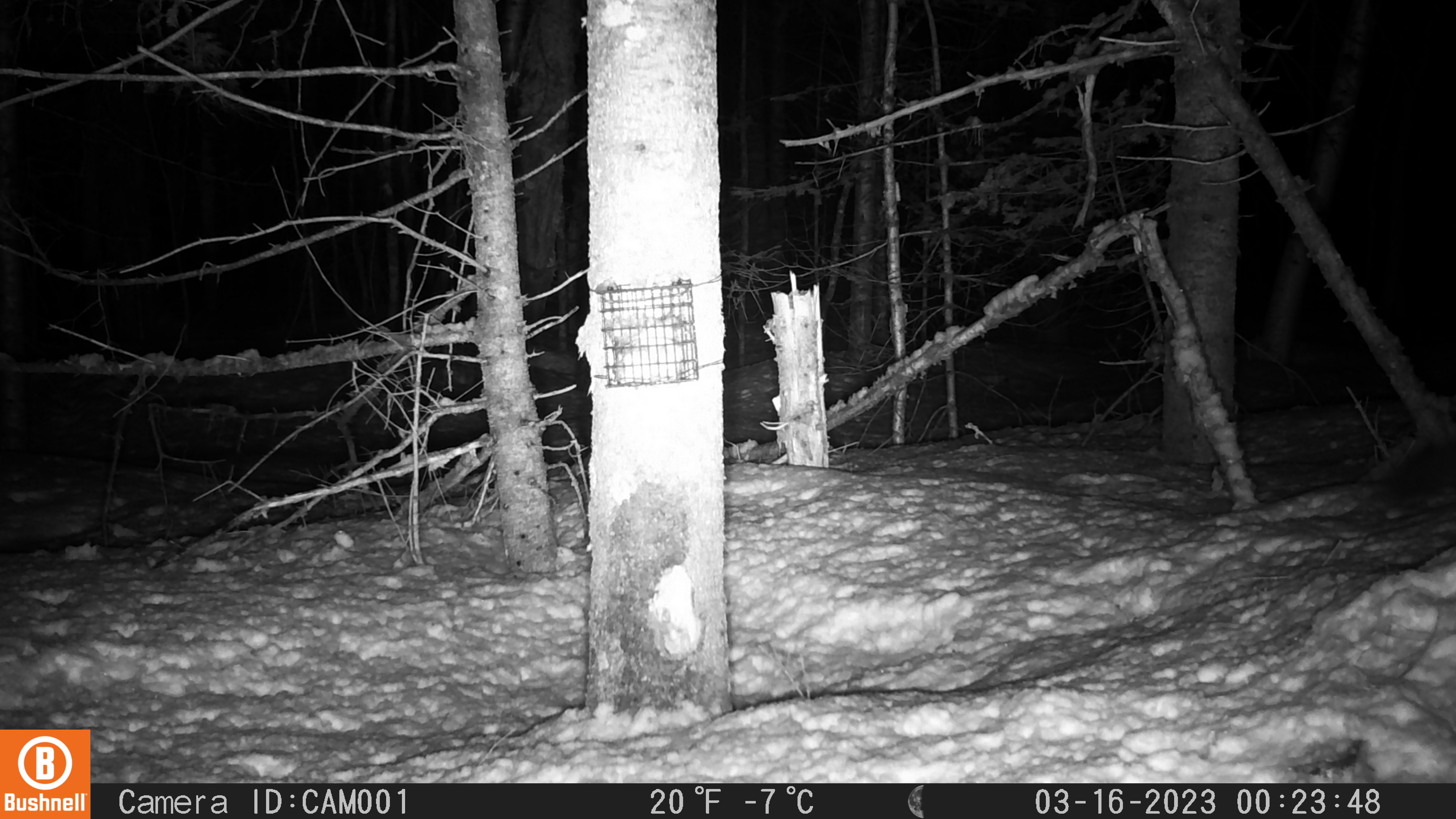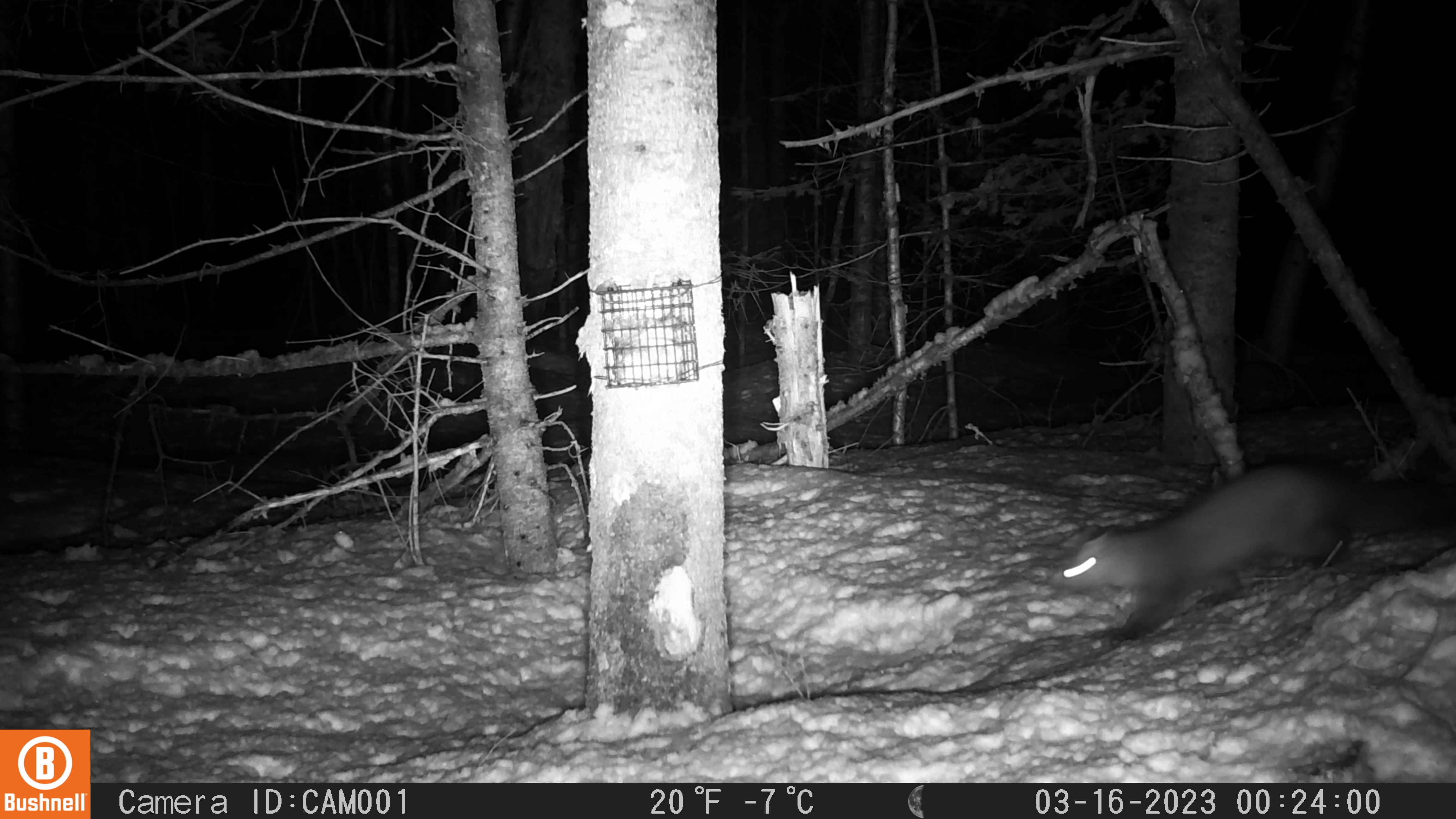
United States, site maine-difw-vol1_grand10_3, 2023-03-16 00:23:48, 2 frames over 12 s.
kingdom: Animalia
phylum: Chordata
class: Mammalia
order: Carnivora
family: Mustelidae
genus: Martes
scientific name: Martes americana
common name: american marten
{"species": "american marten (Martes americana)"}